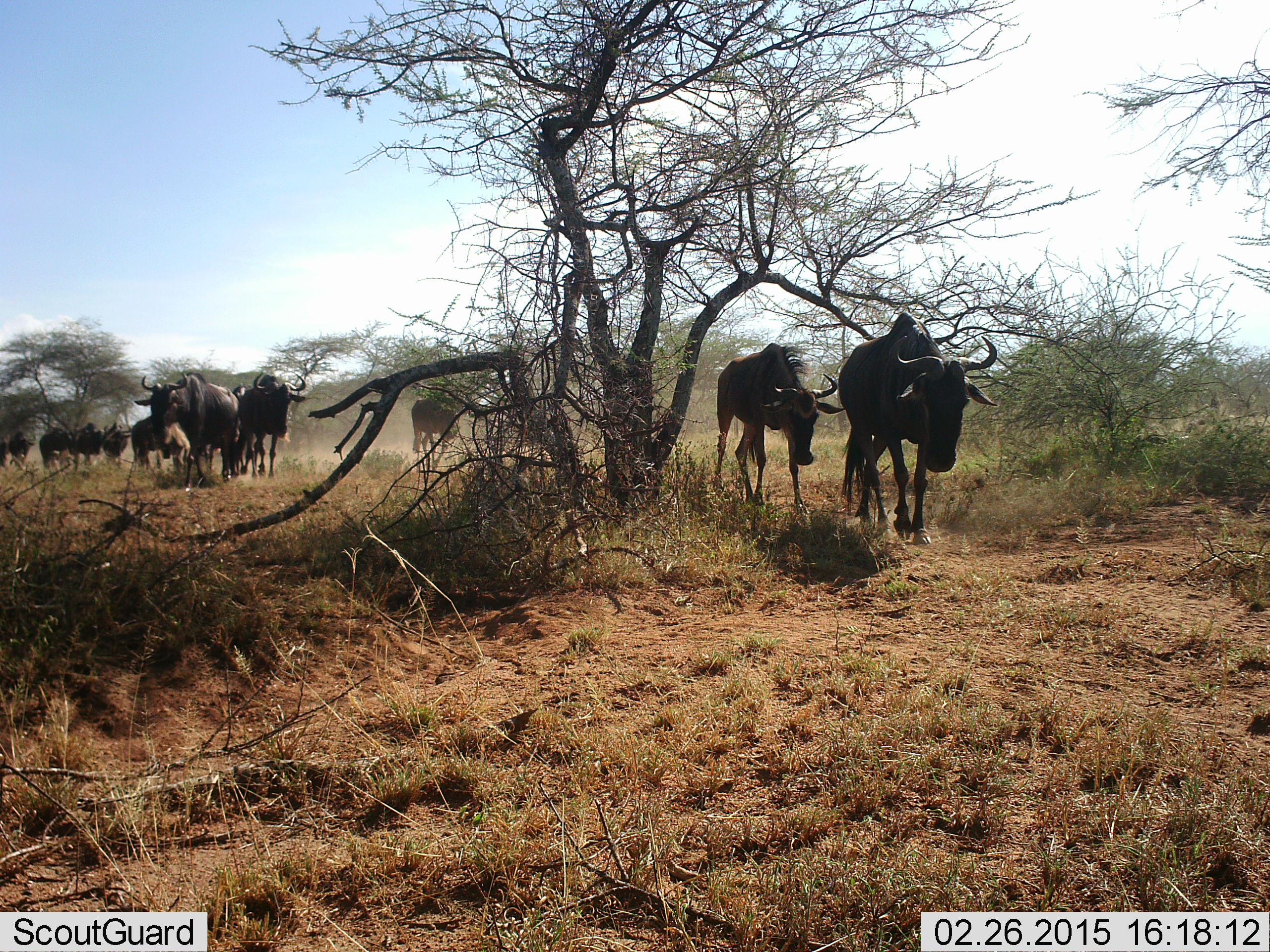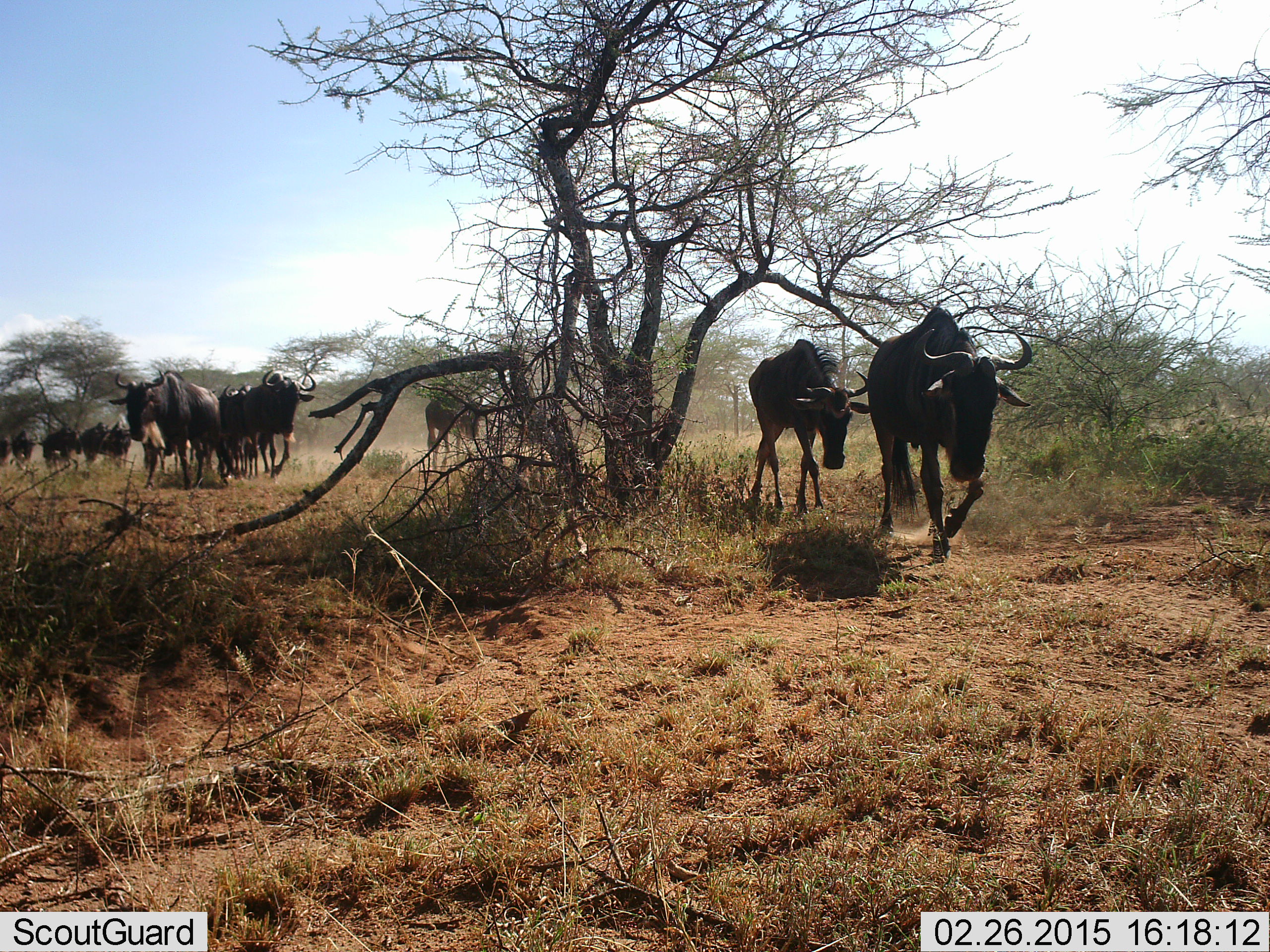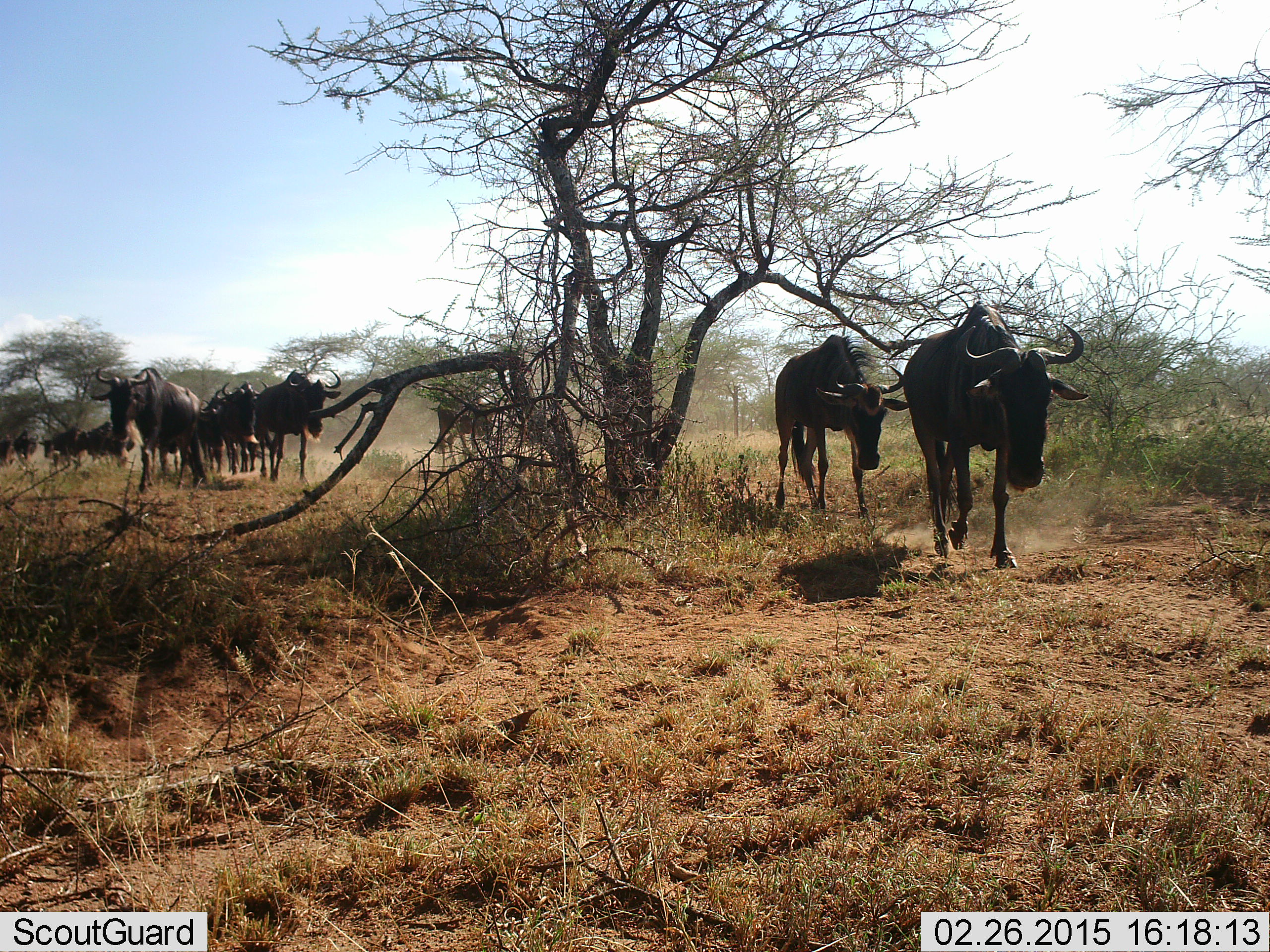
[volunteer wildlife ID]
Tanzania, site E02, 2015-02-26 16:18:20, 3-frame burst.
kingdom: Animalia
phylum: Chordata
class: Mammalia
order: Artiodactyla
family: Bovidae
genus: Connochaetes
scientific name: Connochaetes taurinus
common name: blue wildebeest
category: wildebeest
Wildebeest (blue wildebeest) (Connochaetes taurinus), count 11-50. Behavior (volunteer vote fractions): standing 0%, resting 0%, moving 100%, interacting 0%. Young present (vote fraction): 20%. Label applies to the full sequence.